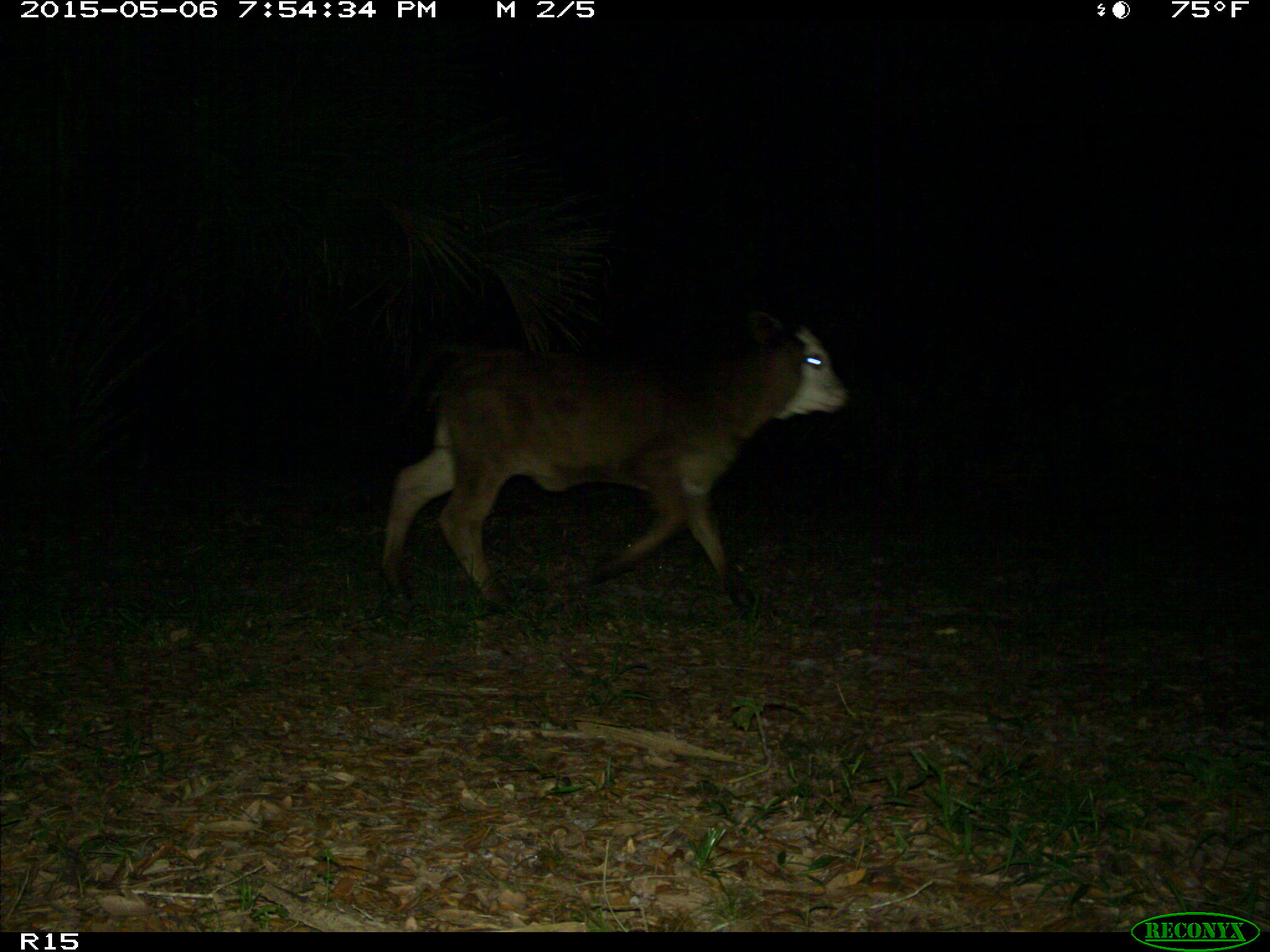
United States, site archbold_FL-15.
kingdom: Animalia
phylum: Chordata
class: Mammalia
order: Artiodactyla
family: Bovidae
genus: Bos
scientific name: Bos taurus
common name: domestic cow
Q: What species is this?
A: Bos taurus (domestic cow).